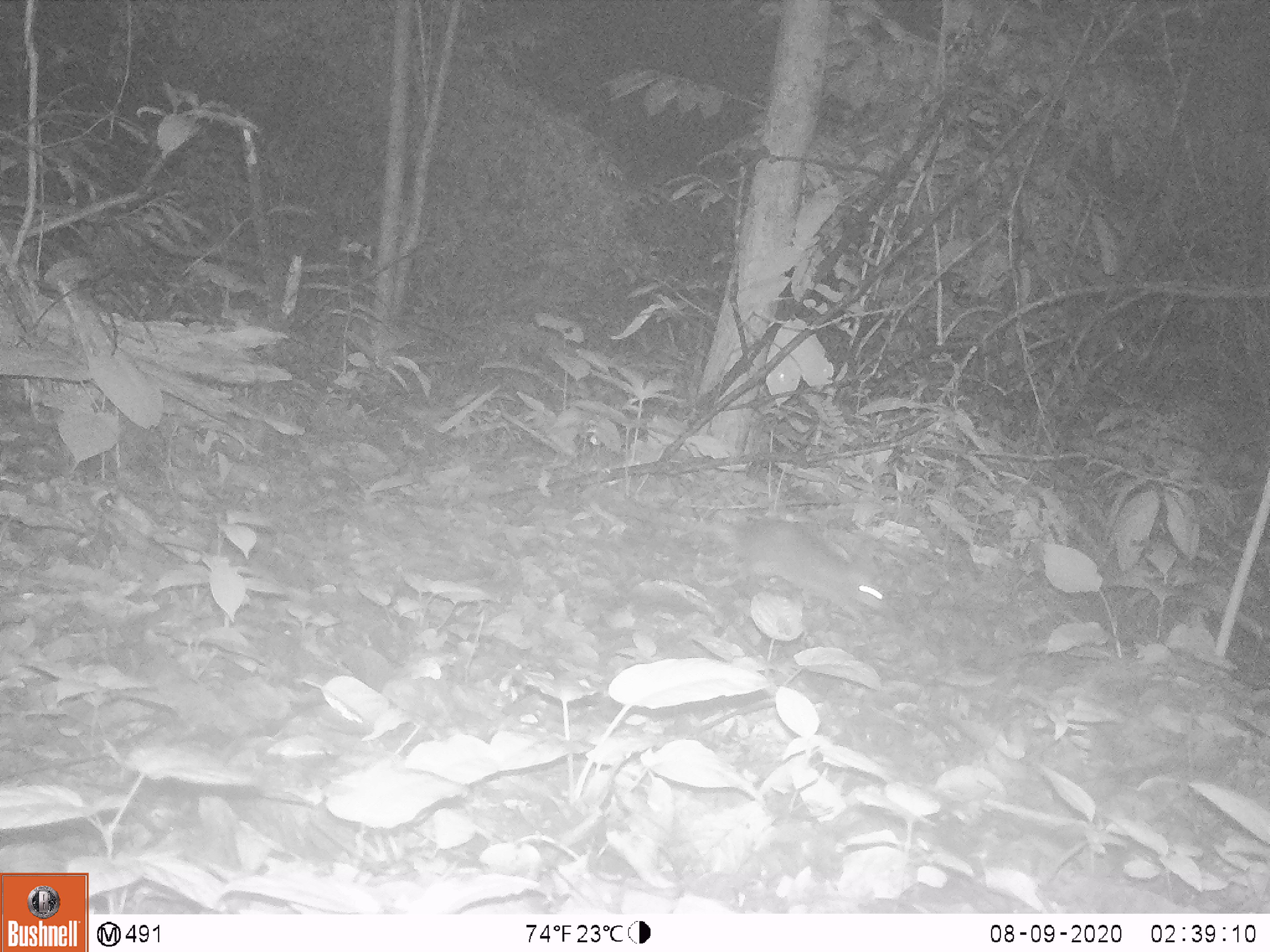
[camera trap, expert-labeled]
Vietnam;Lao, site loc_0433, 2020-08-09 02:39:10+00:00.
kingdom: Animalia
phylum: Chordata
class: Mammalia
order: Rodentia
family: Muridae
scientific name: Muridae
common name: old-world mice and rats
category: unidentified murid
Unidentified murid (old-world mice and rats) (Muridae). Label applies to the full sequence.